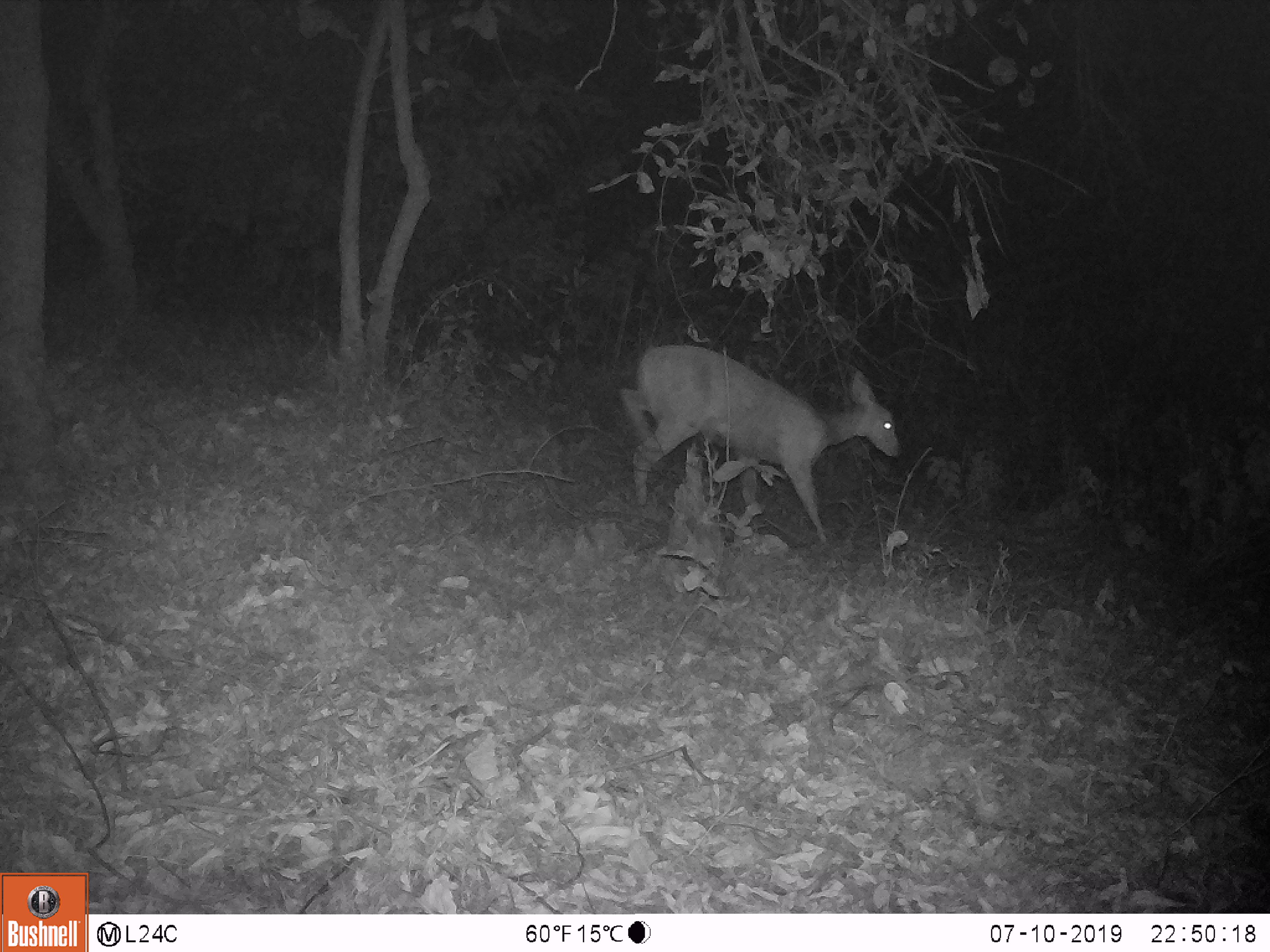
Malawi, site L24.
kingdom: Animalia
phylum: Chordata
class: Mammalia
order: Artiodactyla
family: Bovidae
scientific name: Antilopinae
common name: small antelope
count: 1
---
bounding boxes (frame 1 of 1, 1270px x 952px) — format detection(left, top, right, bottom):
small antelope: detection(613, 331, 908, 554)